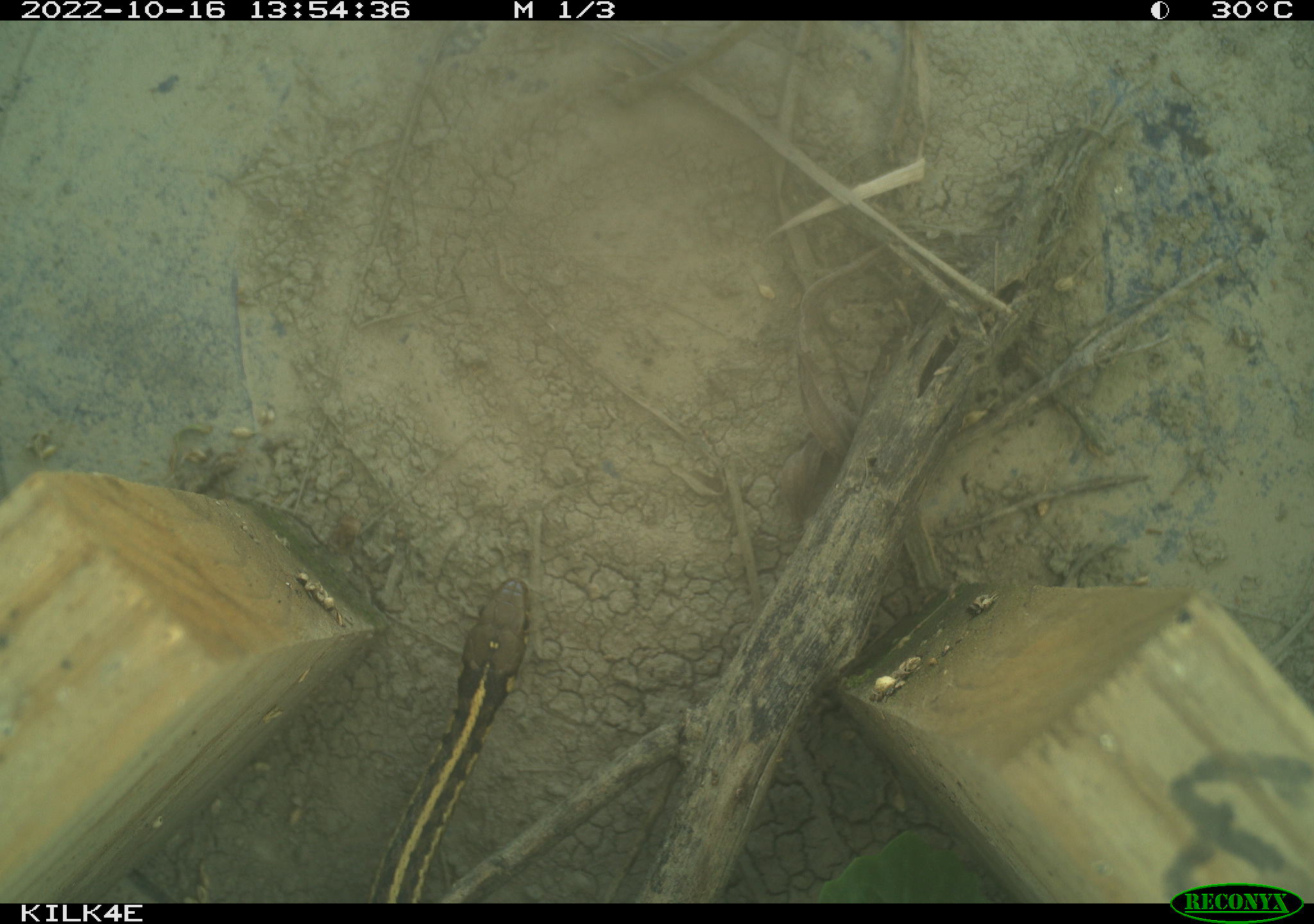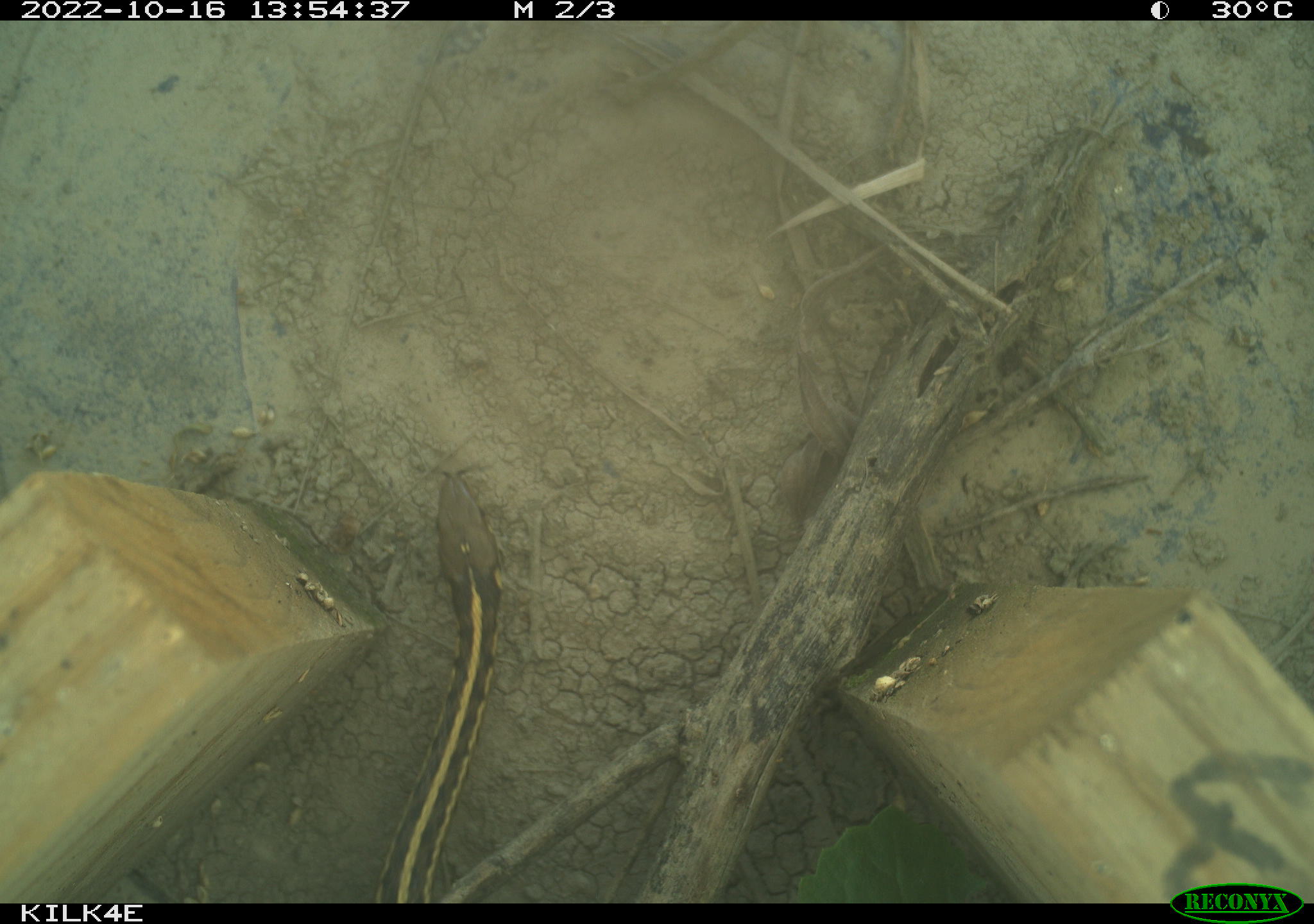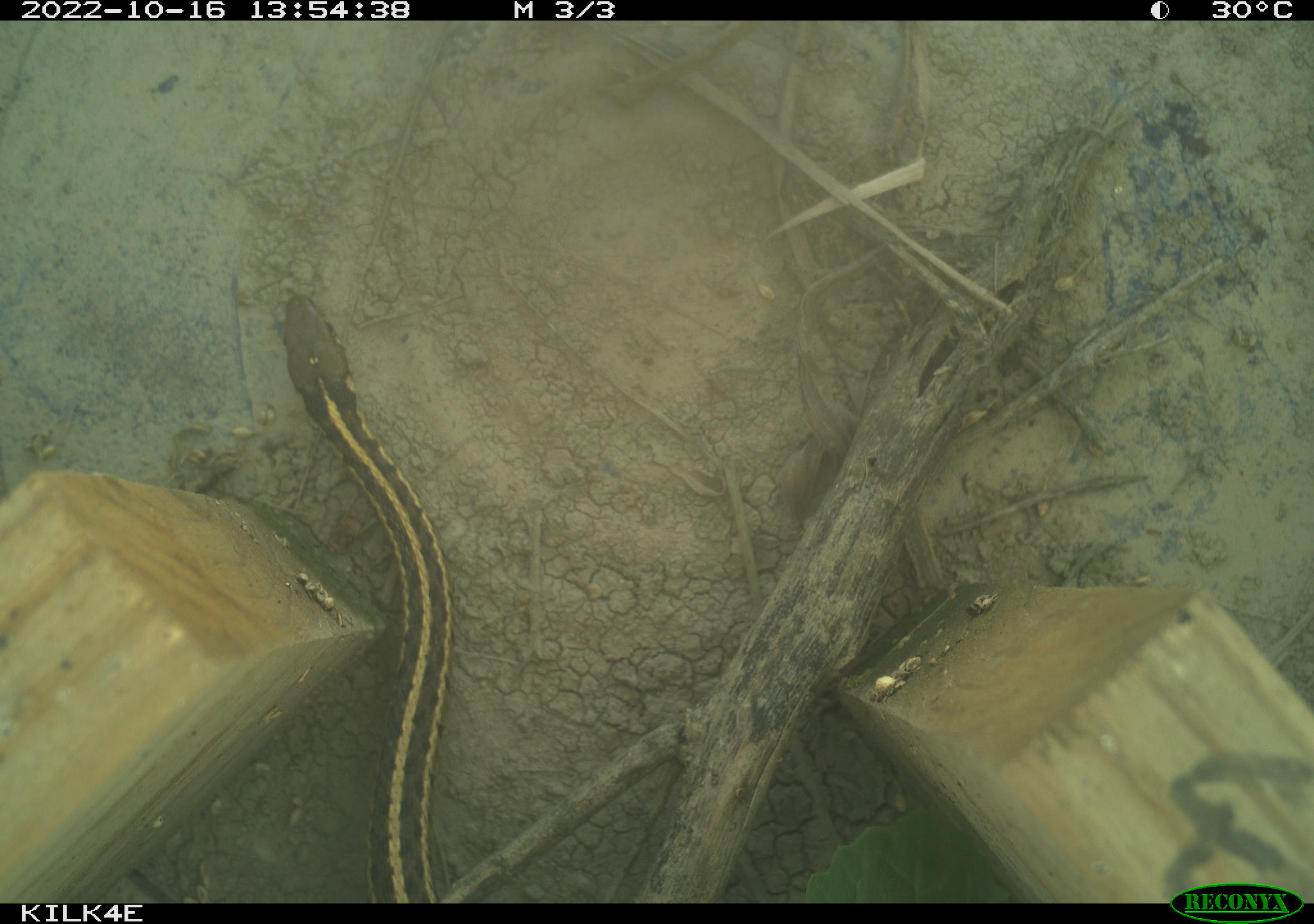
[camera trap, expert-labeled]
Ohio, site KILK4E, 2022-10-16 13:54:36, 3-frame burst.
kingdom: Animalia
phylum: Chordata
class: Reptilia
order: Squamata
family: Colubridae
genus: Thamnophis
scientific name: Thamnophis sirtalis sirtalis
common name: eastern gartersnake